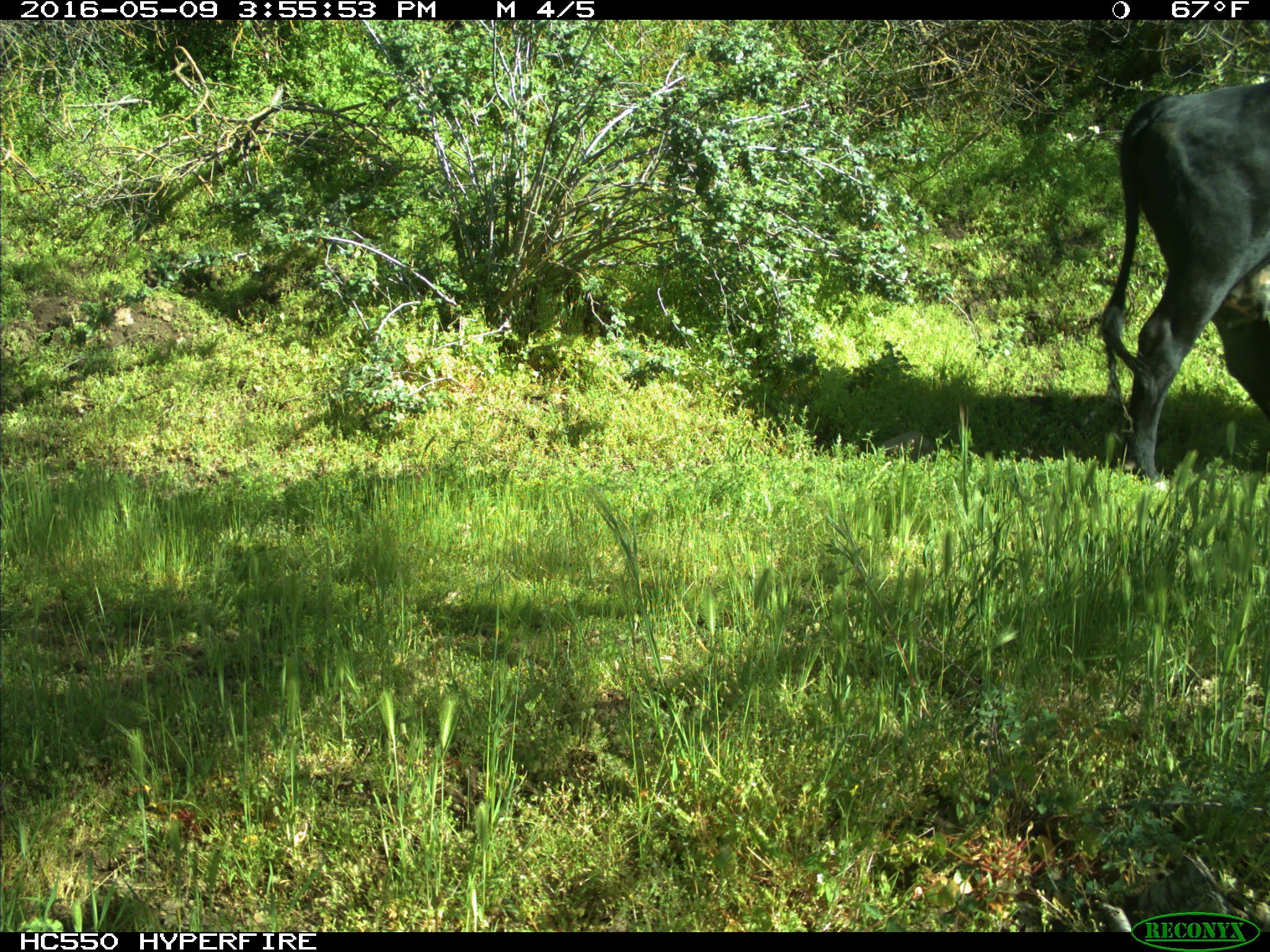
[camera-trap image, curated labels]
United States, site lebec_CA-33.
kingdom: Animalia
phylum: Chordata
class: Mammalia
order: Artiodactyla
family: Bovidae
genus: Bos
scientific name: Bos taurus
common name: domestic cow